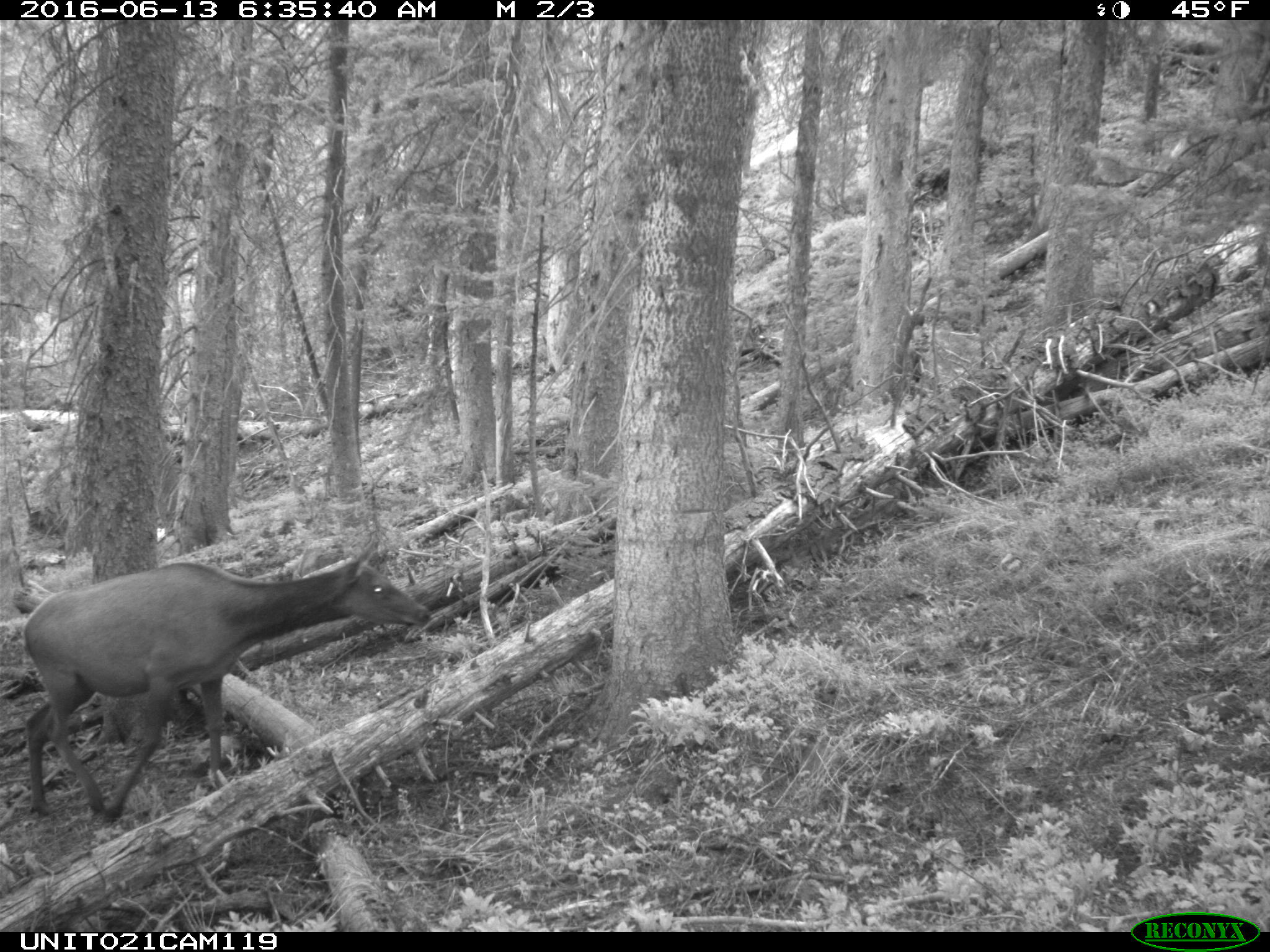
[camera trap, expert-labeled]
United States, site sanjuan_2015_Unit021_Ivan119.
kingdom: Animalia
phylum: Chordata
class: Mammalia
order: Artiodactyla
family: Cervidae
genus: Cervus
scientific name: Cervus elaphus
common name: red deer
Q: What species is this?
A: Cervus elaphus (red deer).